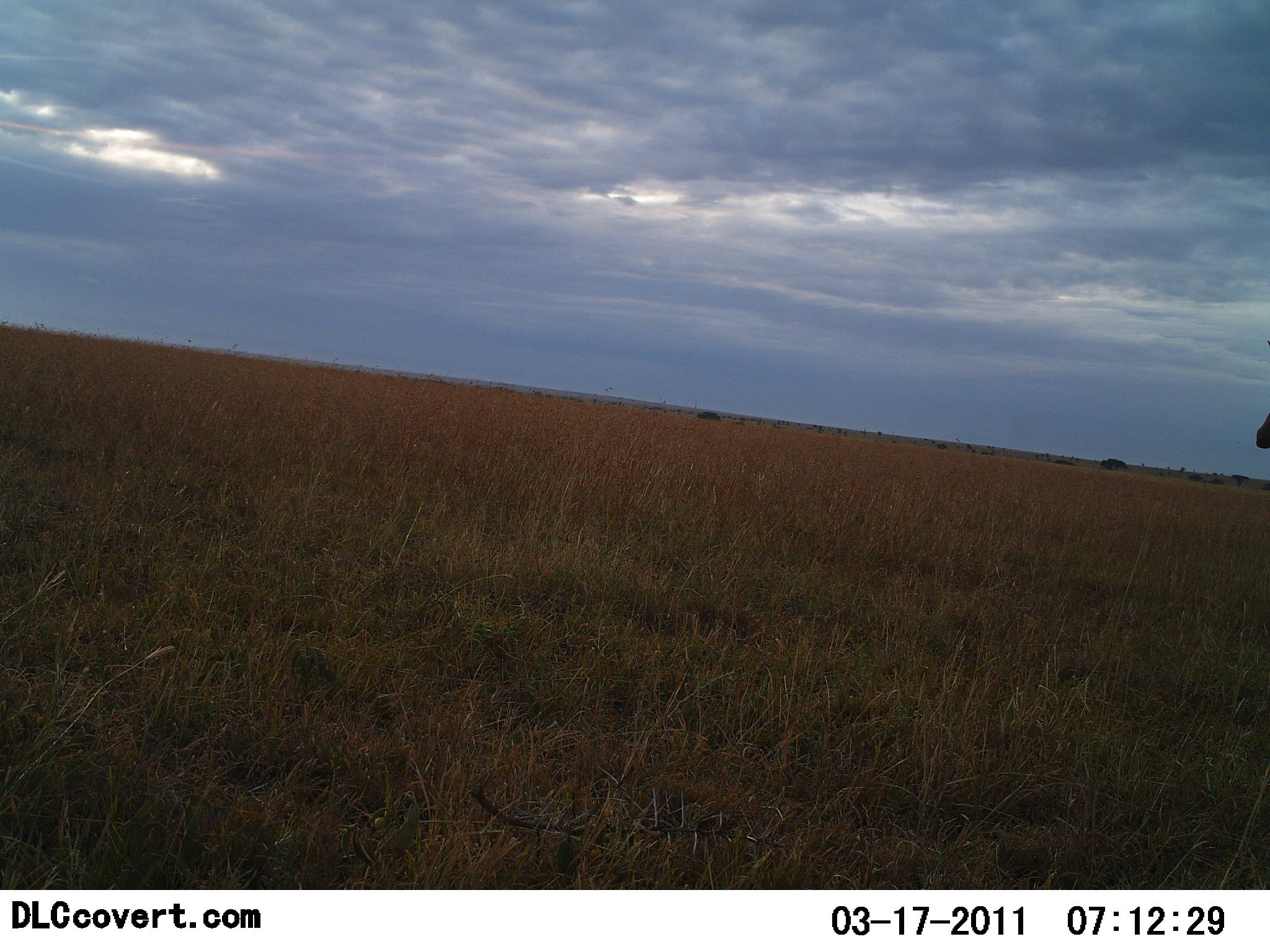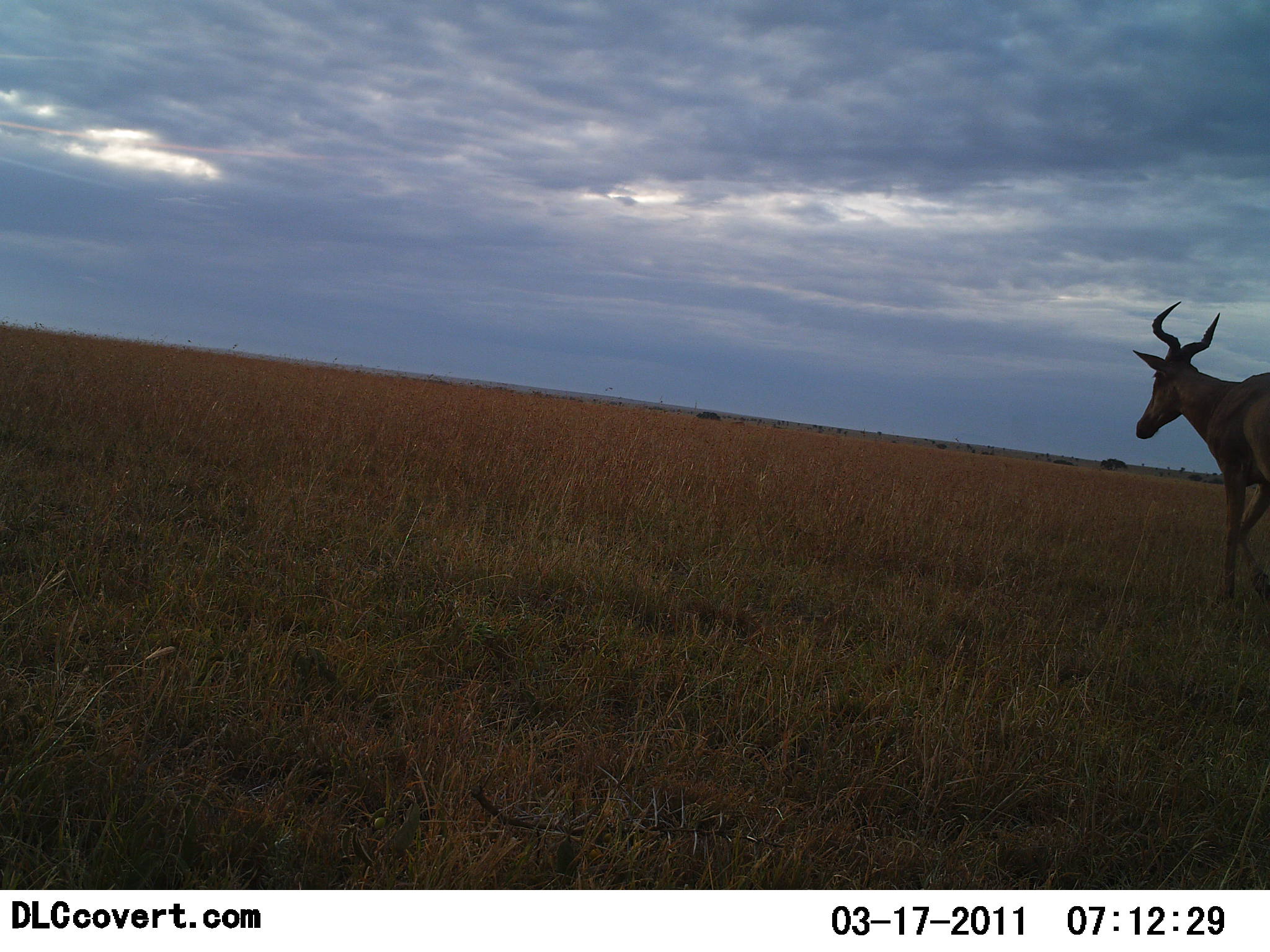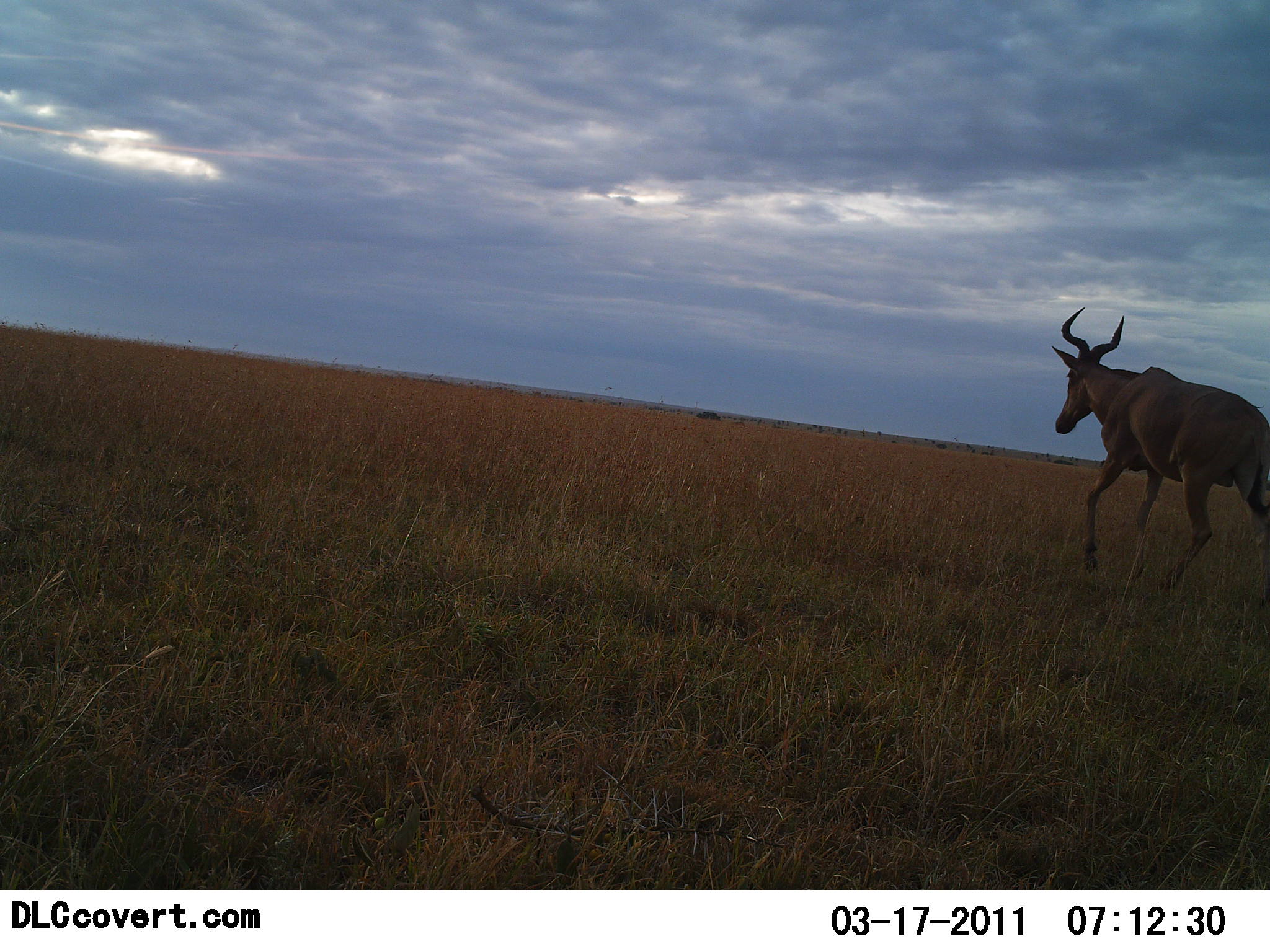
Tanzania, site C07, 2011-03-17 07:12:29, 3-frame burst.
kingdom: Animalia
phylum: Chordata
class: Mammalia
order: Artiodactyla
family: Bovidae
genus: Alcelaphus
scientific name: Alcelaphus buselaphus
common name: hartebeest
Hartebeest (Alcelaphus buselaphus), count 1. Behavior (volunteer vote fractions): standing 7%, resting 0%, moving 93%, interacting 0%. Young present (vote fraction): 0%. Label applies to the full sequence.